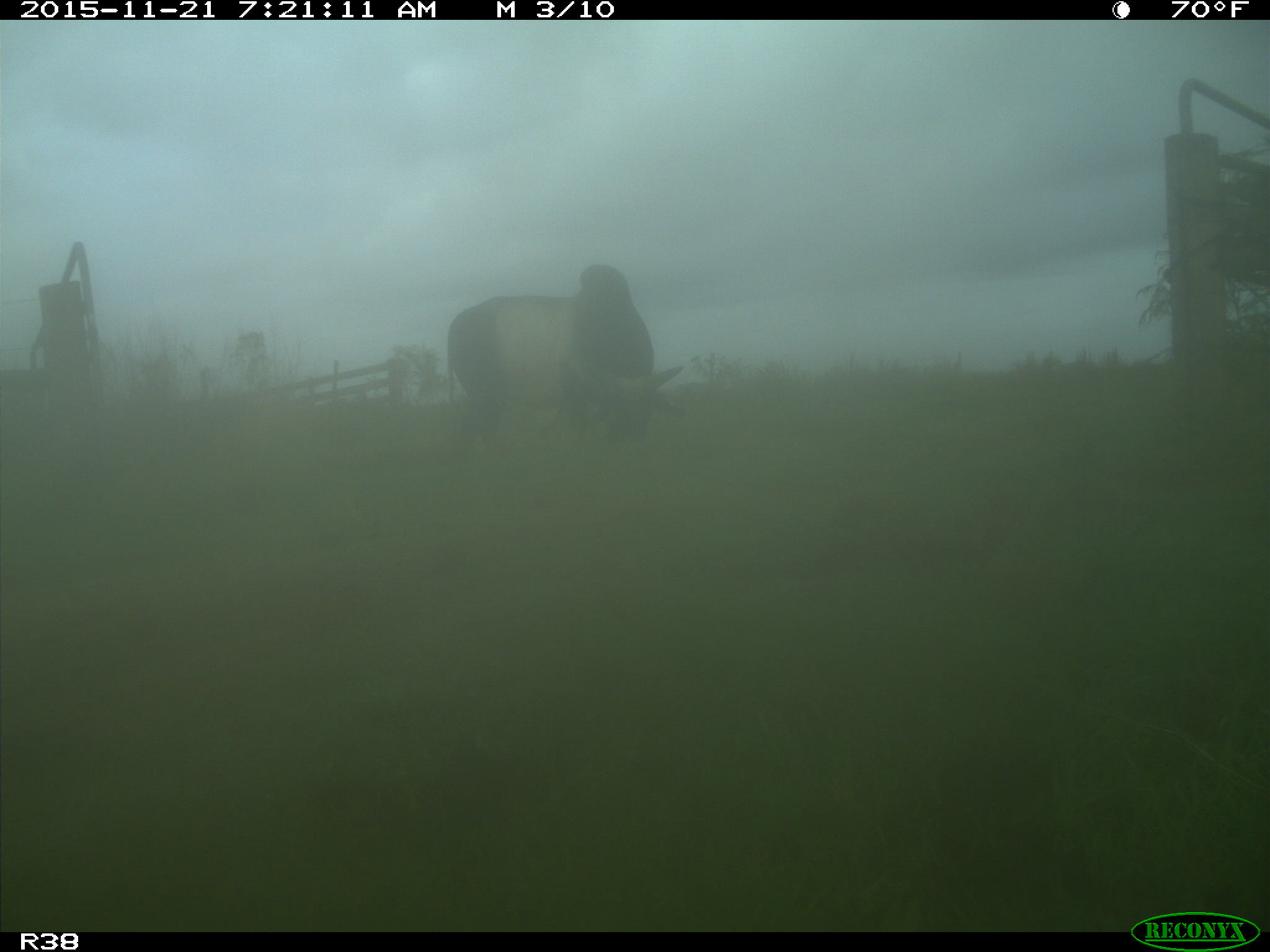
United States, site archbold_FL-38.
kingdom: Animalia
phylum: Chordata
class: Mammalia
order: Artiodactyla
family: Bovidae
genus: Bos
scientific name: Bos taurus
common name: domestic cow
Bos taurus (domestic cow).